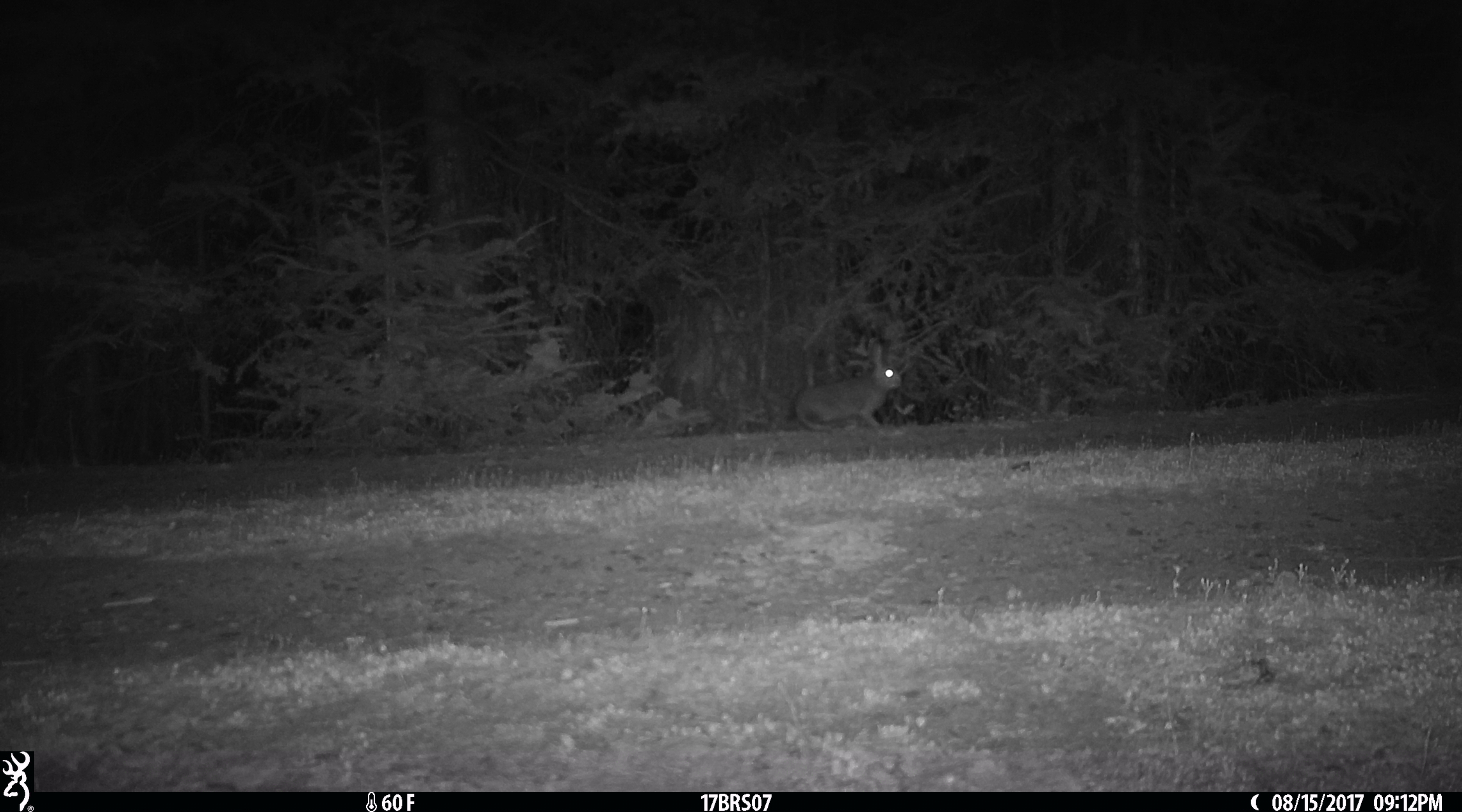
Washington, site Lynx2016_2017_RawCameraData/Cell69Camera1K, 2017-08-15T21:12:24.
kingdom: Animalia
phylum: Chordata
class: Mammalia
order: Lagomorpha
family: Leporidae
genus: Lepus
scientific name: Lepus americanus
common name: snowshoe hare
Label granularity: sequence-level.